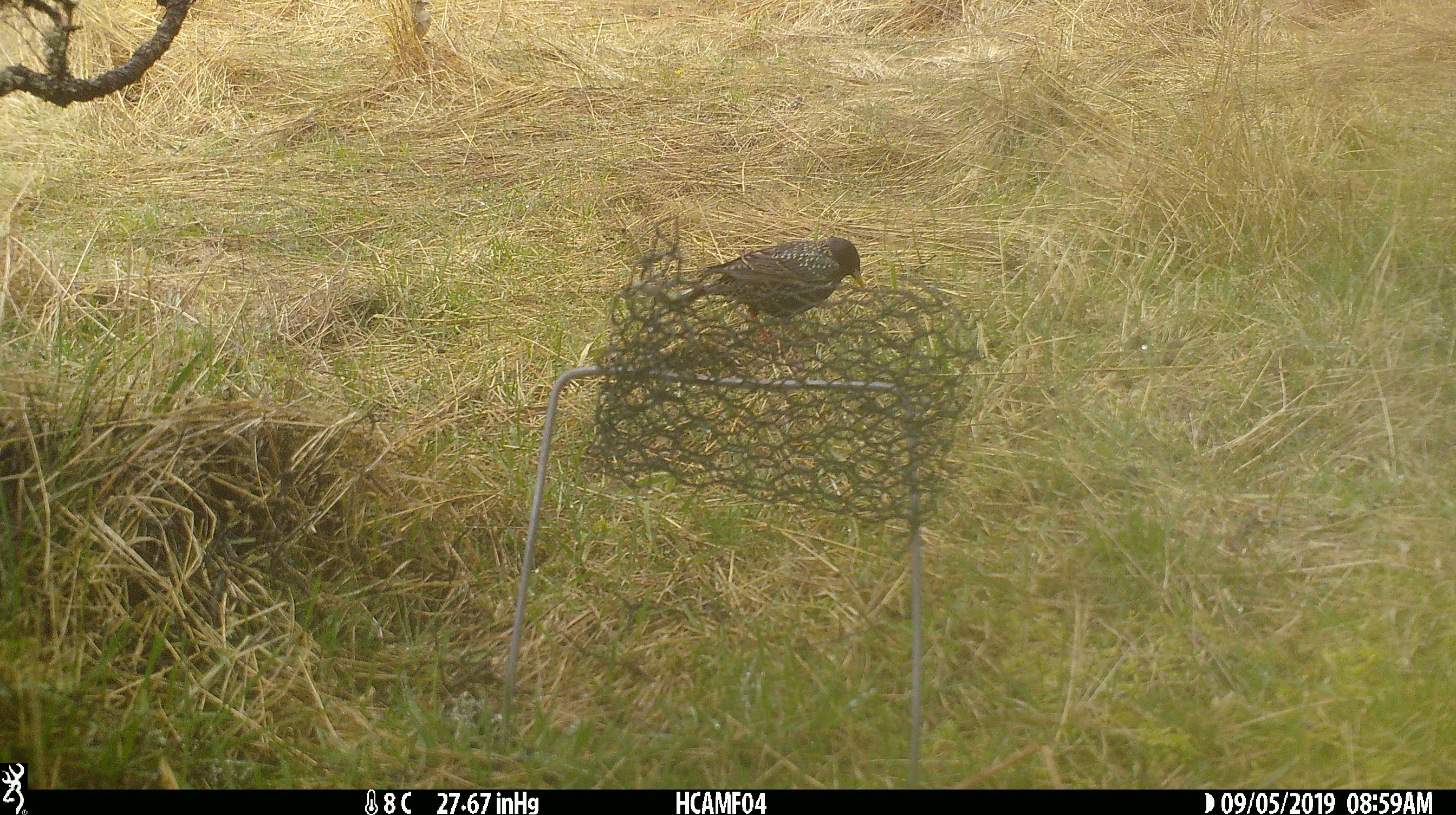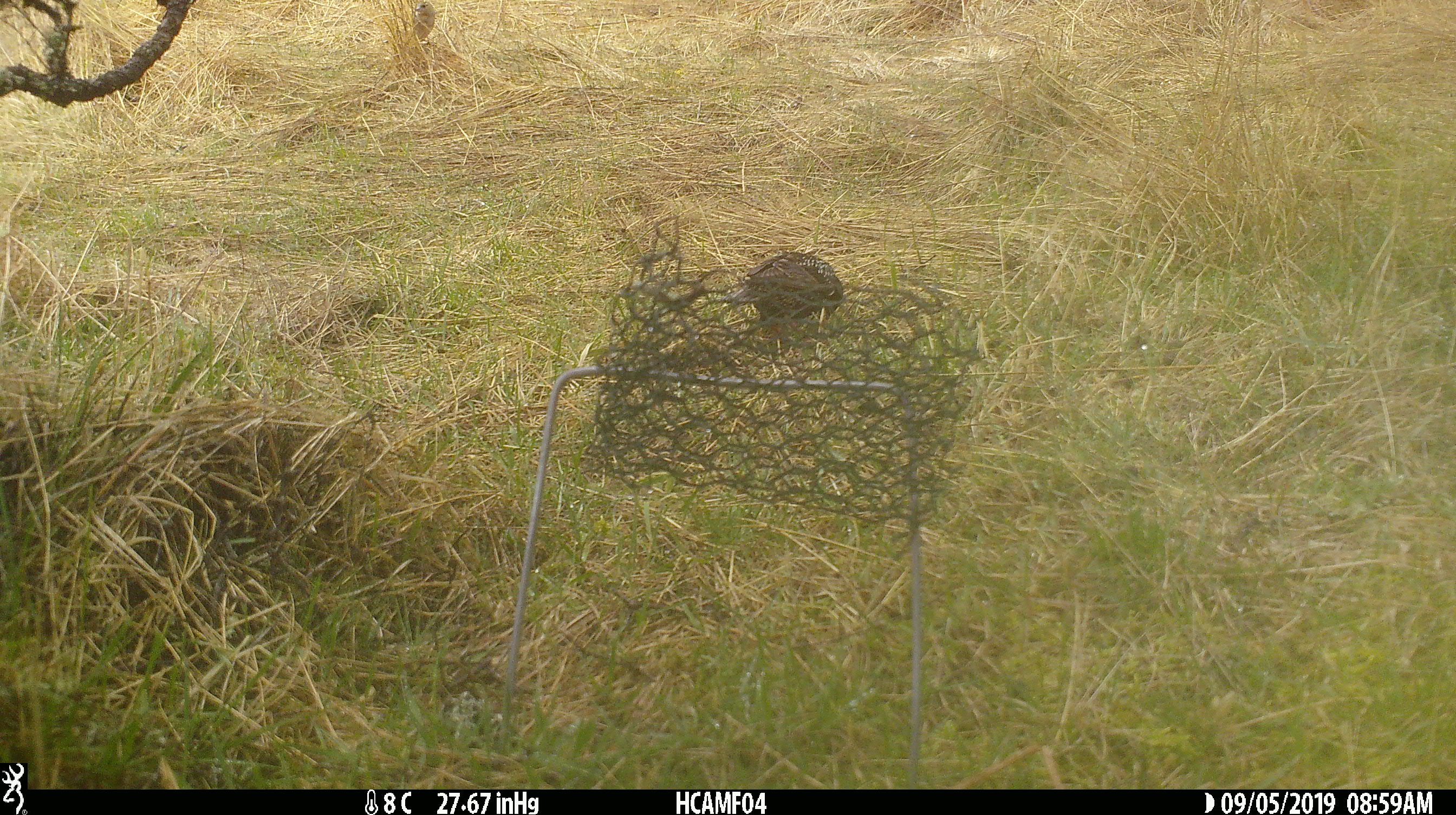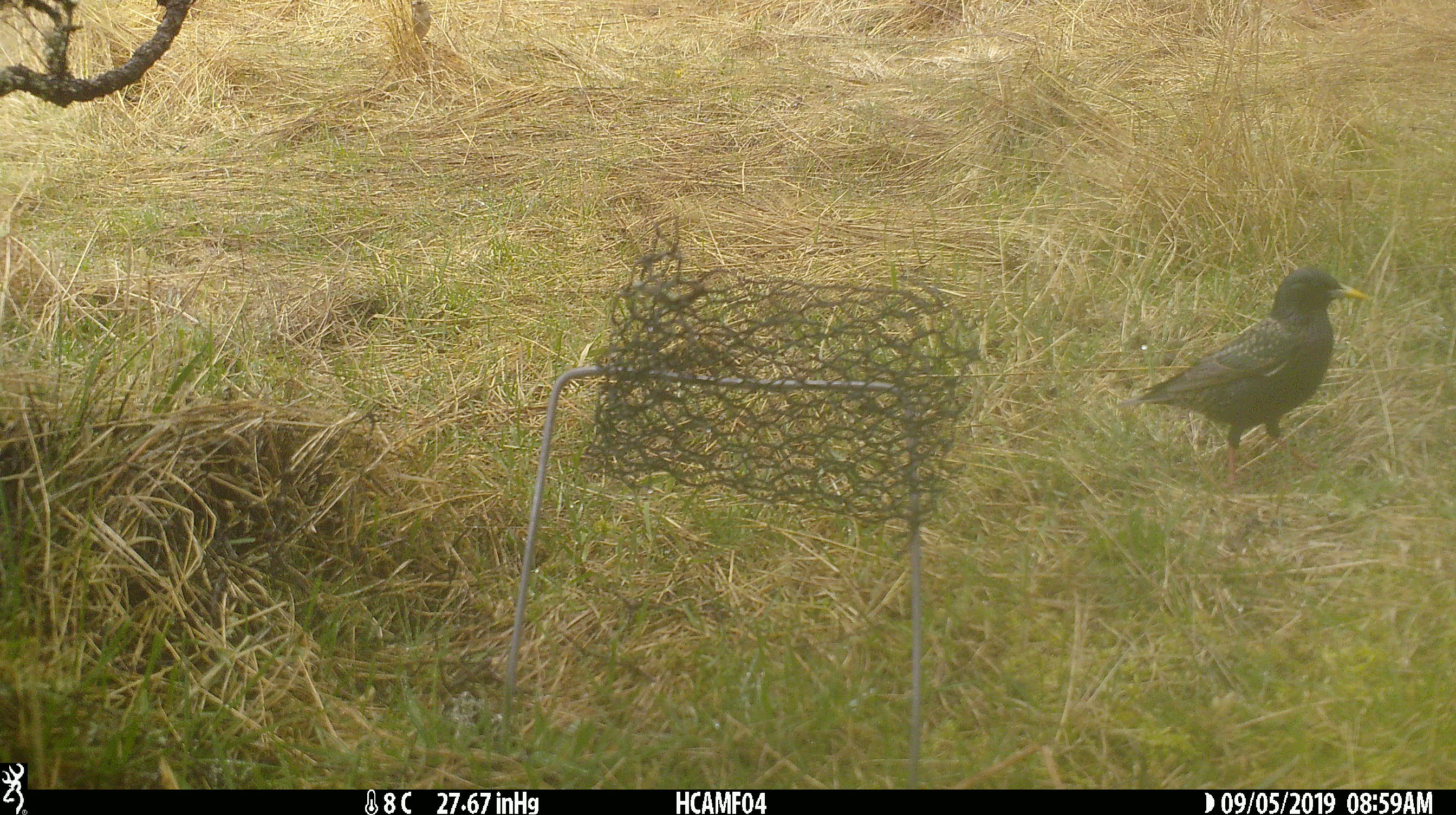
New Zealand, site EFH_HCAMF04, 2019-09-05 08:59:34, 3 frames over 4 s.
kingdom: Animalia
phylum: Chordata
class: Aves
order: Passeriformes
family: Sturnidae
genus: Sturnus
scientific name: Sturnus vulgaris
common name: european starling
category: starling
Starling (european starling) (Sturnus vulgaris).